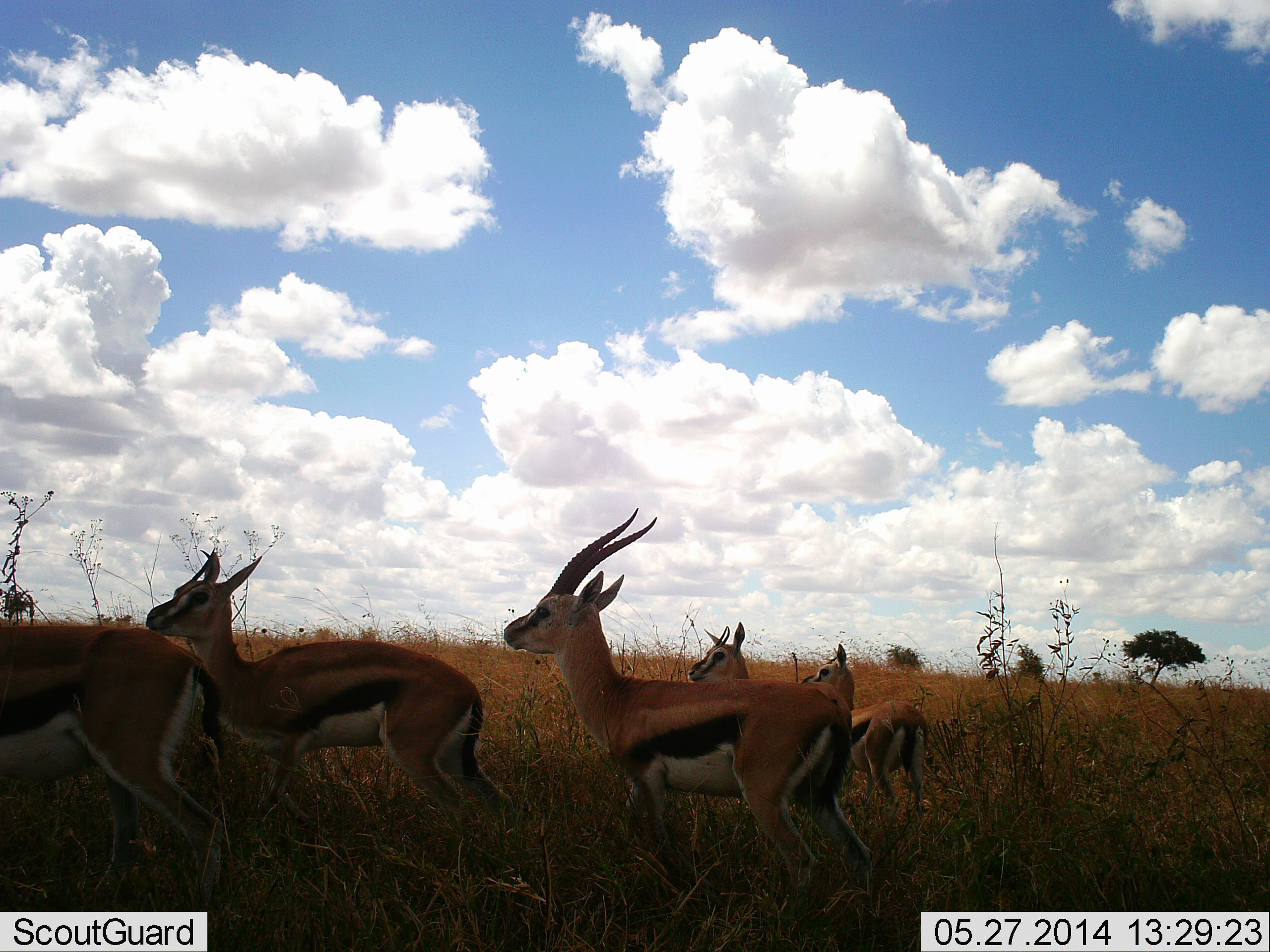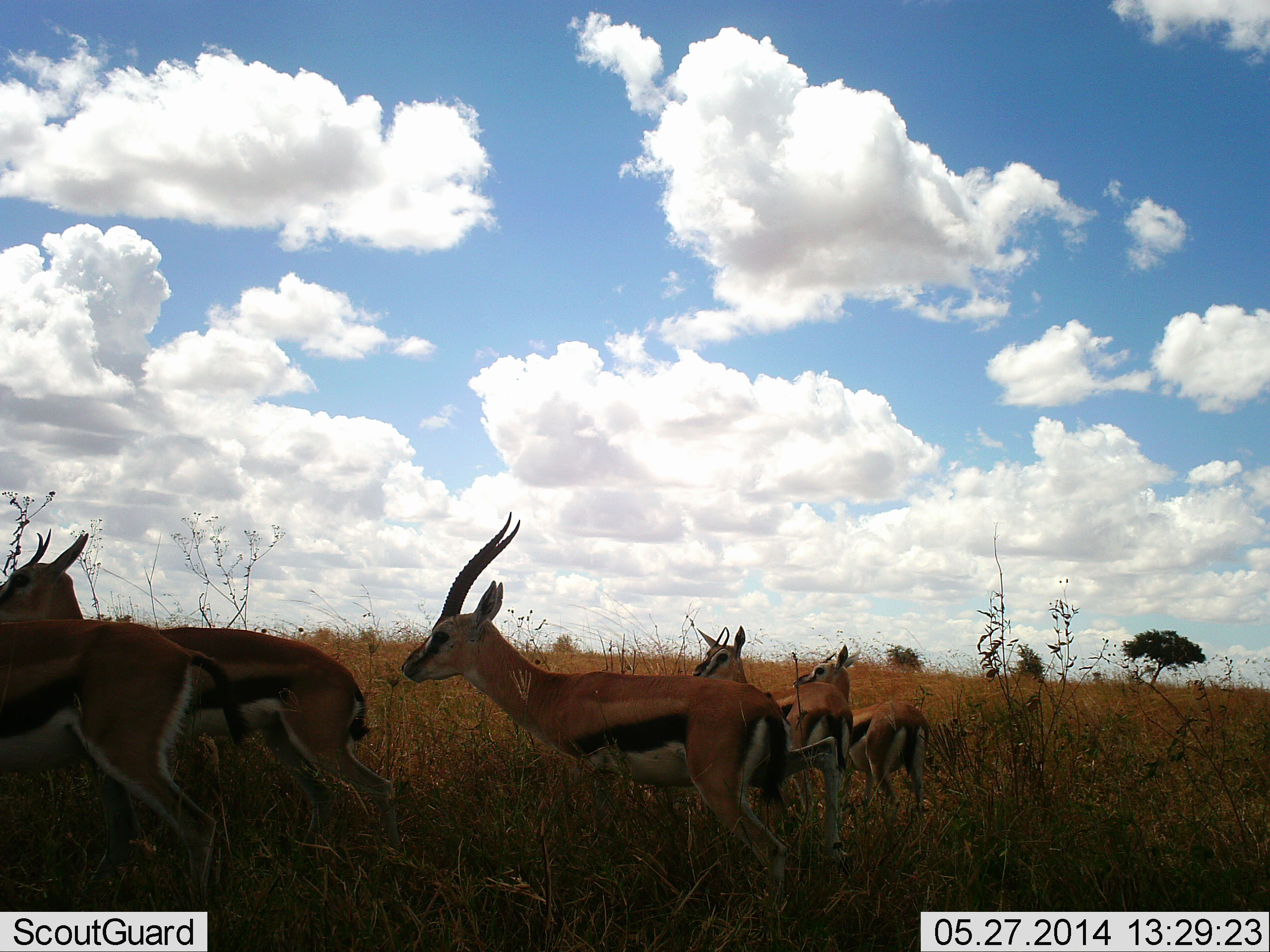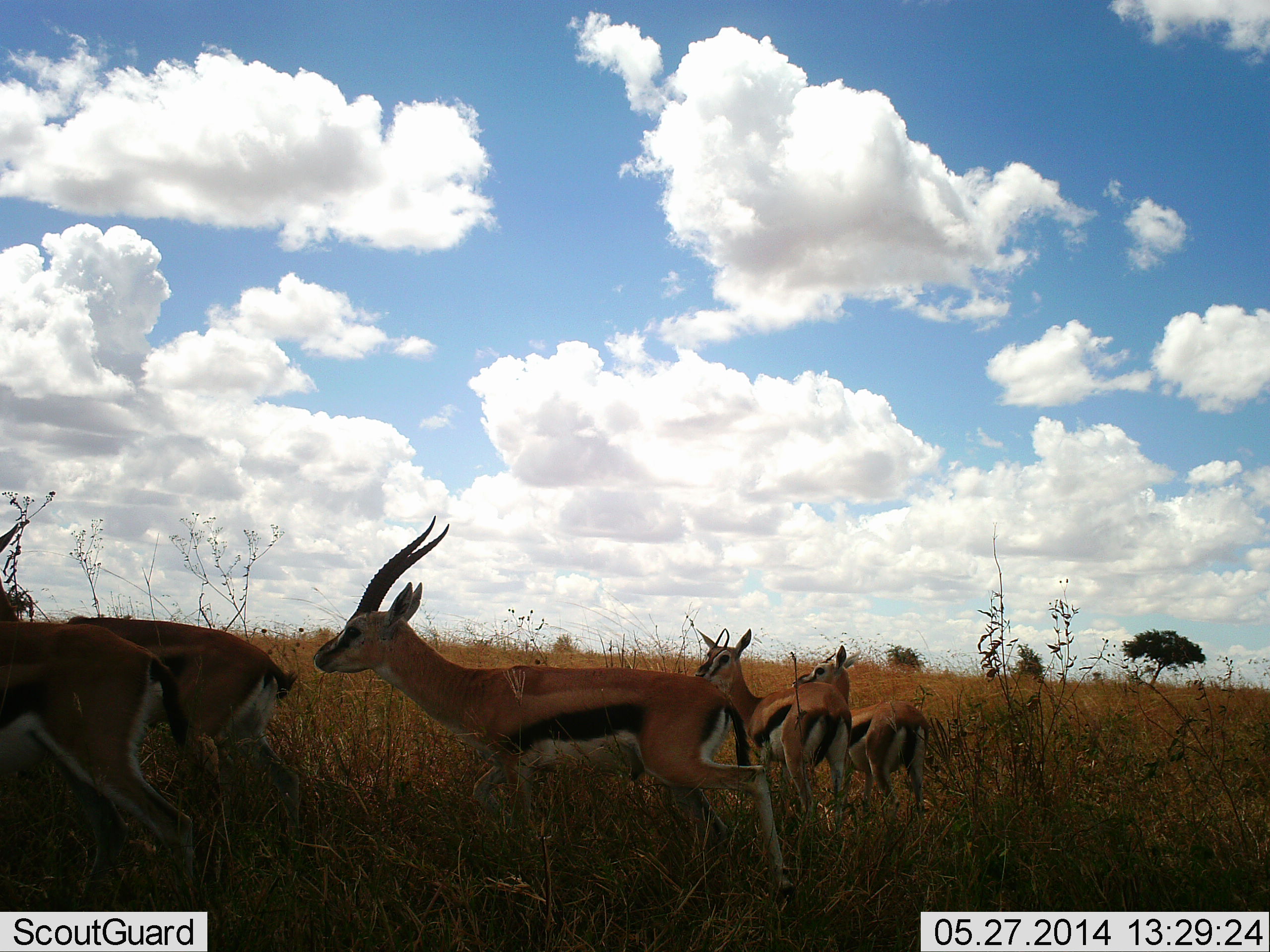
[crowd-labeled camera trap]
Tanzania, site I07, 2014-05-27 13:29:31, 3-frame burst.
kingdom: Animalia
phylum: Chordata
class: Mammalia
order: Artiodactyla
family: Bovidae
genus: Eudorcas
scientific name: Eudorcas thomsonii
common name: thomson's gazelle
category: gazellethomsons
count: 5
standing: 90%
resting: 0%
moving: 100%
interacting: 0%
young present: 40%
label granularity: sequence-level